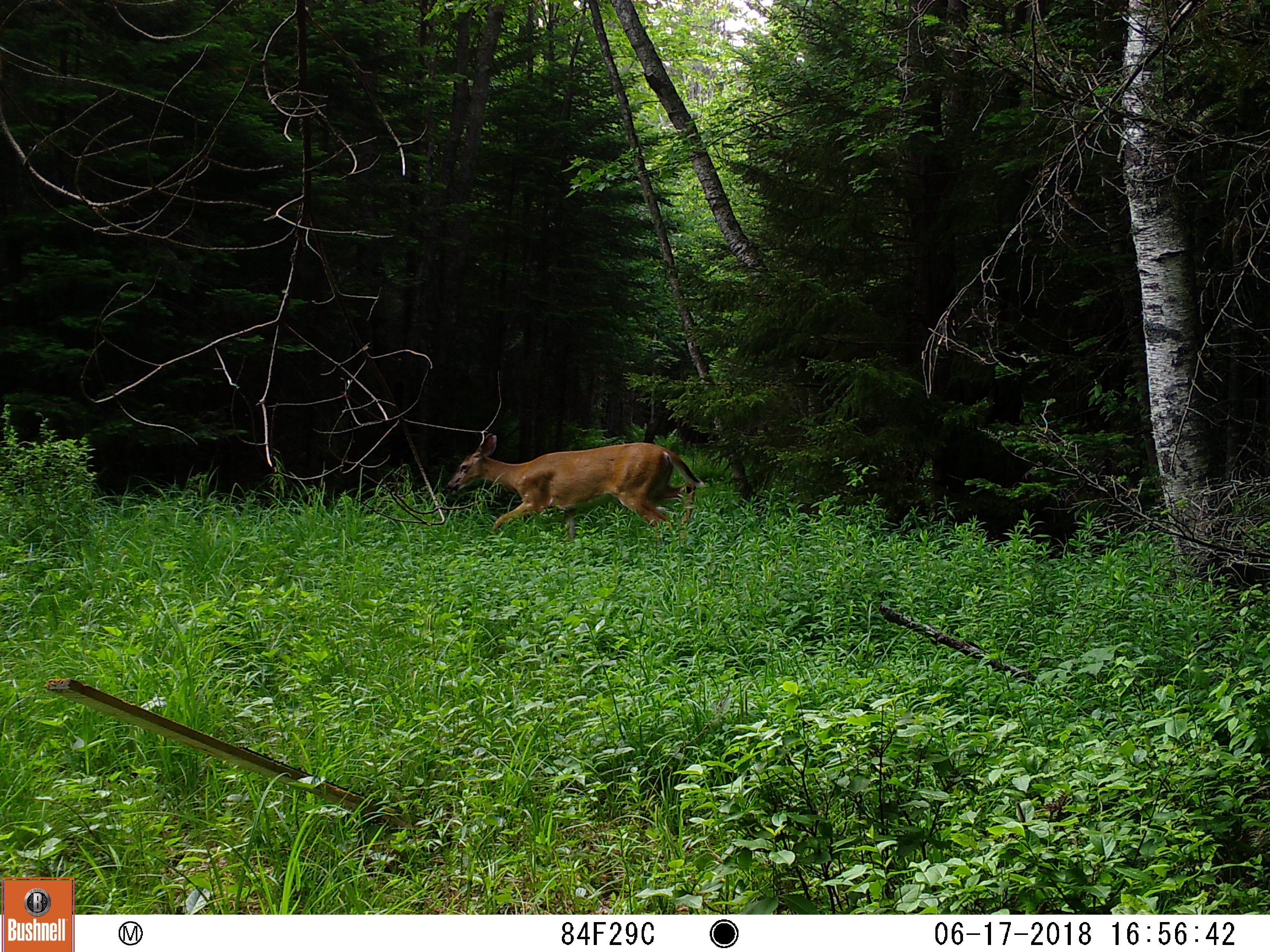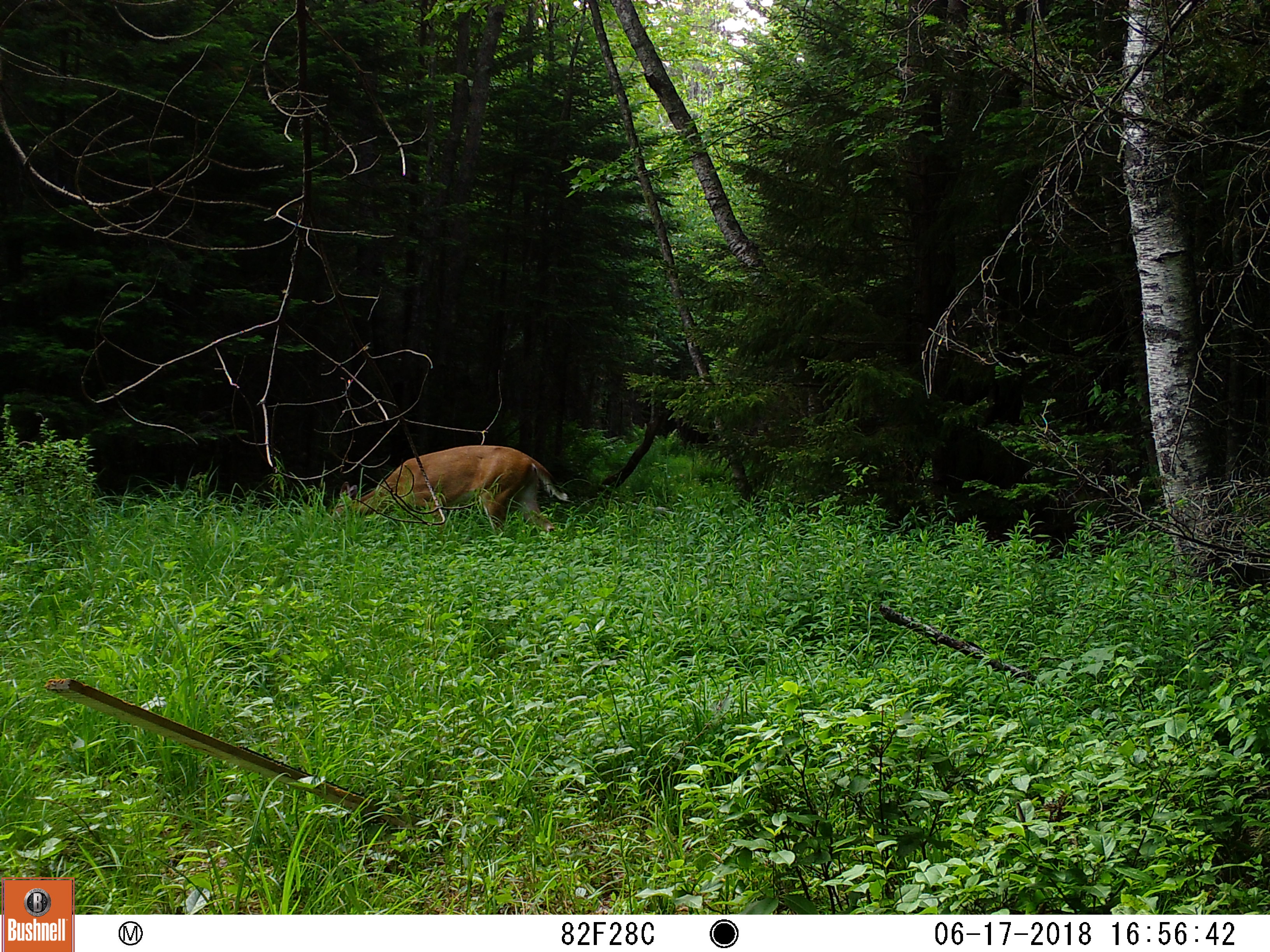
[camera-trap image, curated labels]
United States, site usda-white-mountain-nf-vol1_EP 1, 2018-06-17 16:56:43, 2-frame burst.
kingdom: Animalia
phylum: Chordata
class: Mammalia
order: Artiodactyla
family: Cervidae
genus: Odocoileus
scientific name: Odocoileus virginianus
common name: white-tailed deer